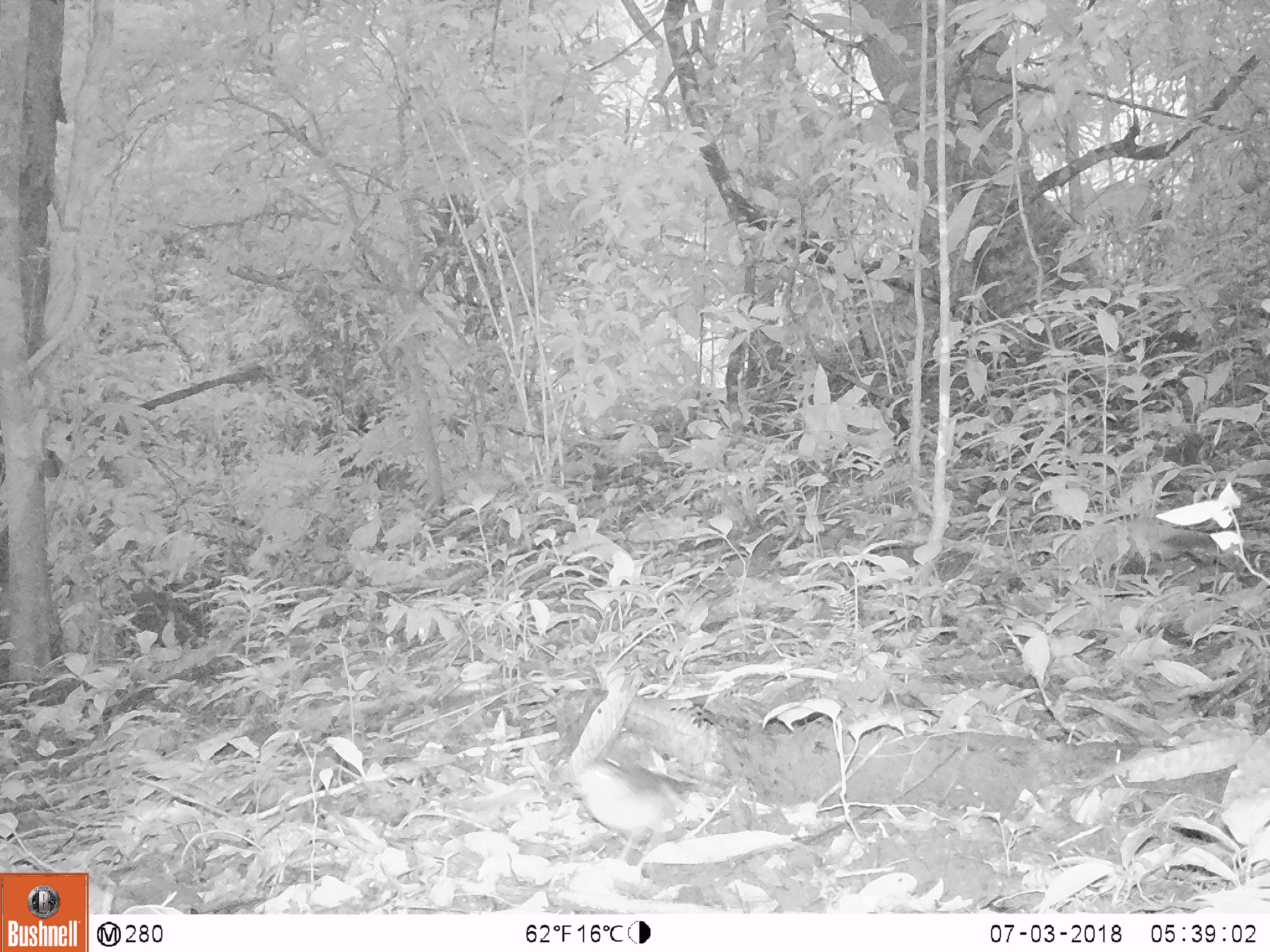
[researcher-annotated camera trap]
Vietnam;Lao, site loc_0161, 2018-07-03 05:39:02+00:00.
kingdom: Animalia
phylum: Chordata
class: Aves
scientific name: Aves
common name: bird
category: unidentified bird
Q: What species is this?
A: Unidentified bird (bird) (Aves).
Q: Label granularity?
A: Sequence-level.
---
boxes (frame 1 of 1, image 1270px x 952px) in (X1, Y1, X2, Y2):
unidentified bird: (568, 760, 700, 867)